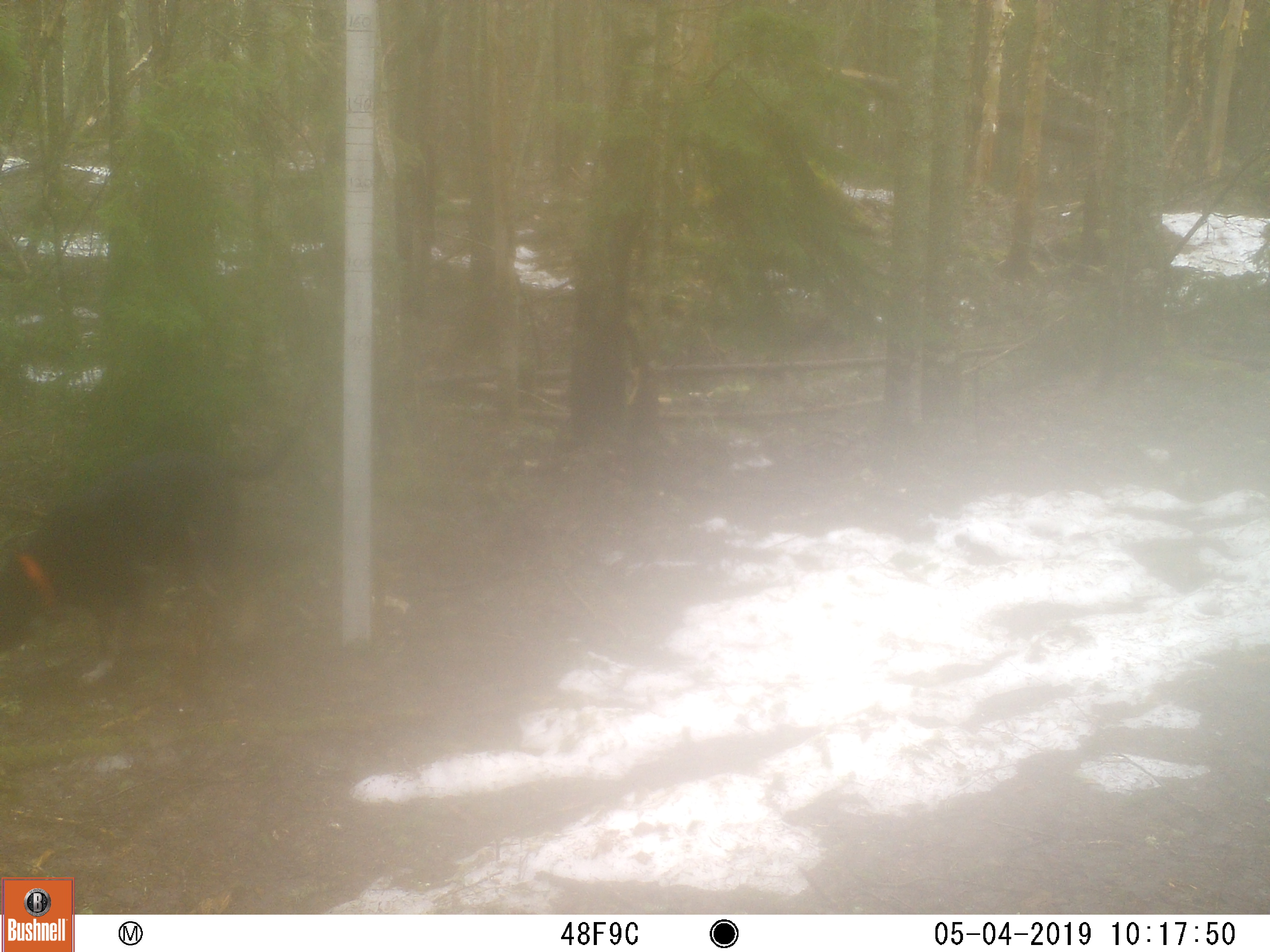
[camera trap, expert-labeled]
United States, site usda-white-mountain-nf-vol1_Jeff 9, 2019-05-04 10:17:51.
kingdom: Animalia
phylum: Chordata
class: Mammalia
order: Carnivora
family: Canidae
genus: Canis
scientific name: Canis familiaris familiaris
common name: domestic dog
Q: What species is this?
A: Domestic dog (Canis familiaris familiaris).